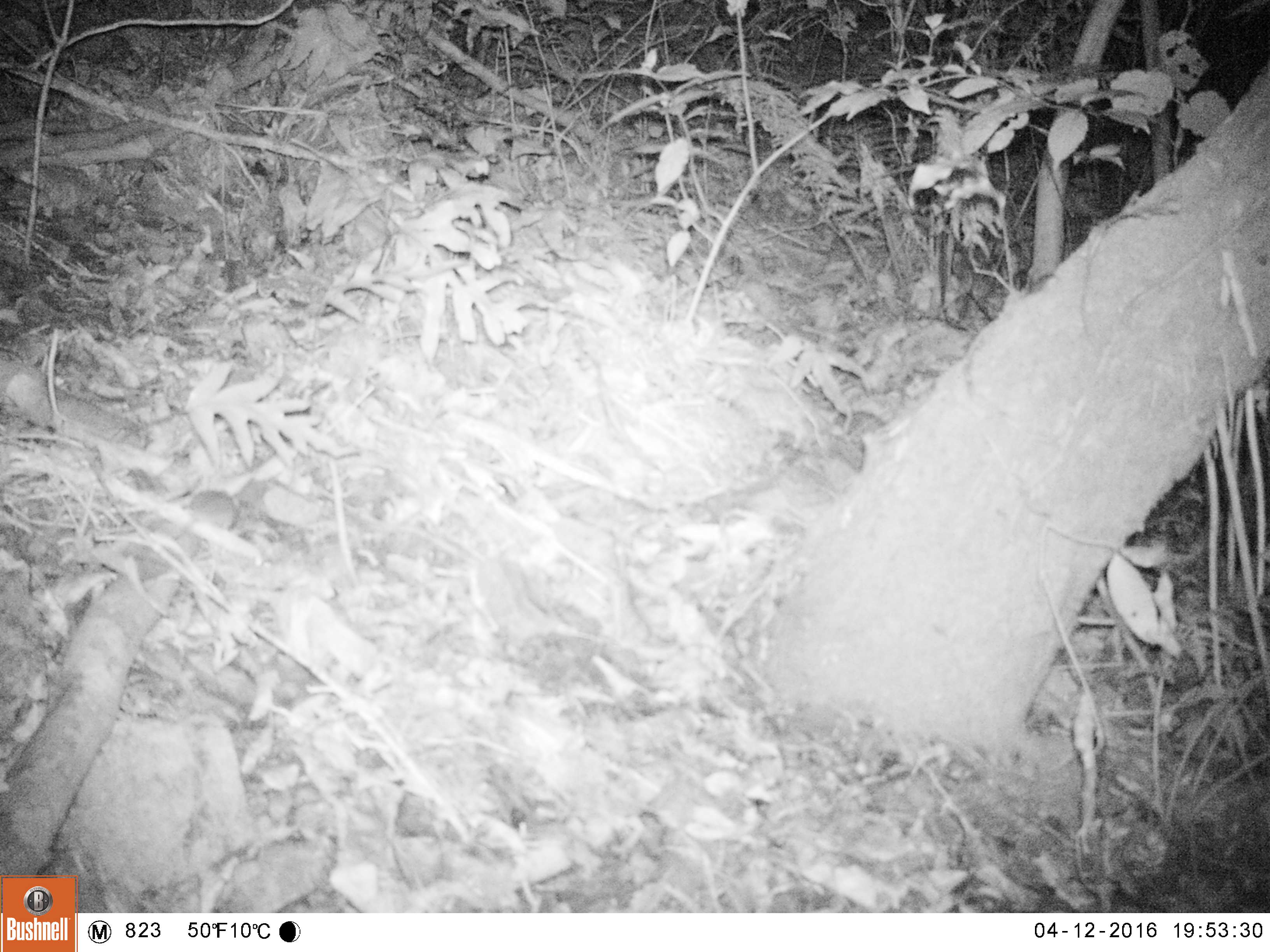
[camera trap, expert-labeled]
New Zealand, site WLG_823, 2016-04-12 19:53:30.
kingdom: Animalia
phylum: Chordata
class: Mammalia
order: Rodentia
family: Muridae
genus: Mus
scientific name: Mus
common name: mouse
Mouse (Mus).